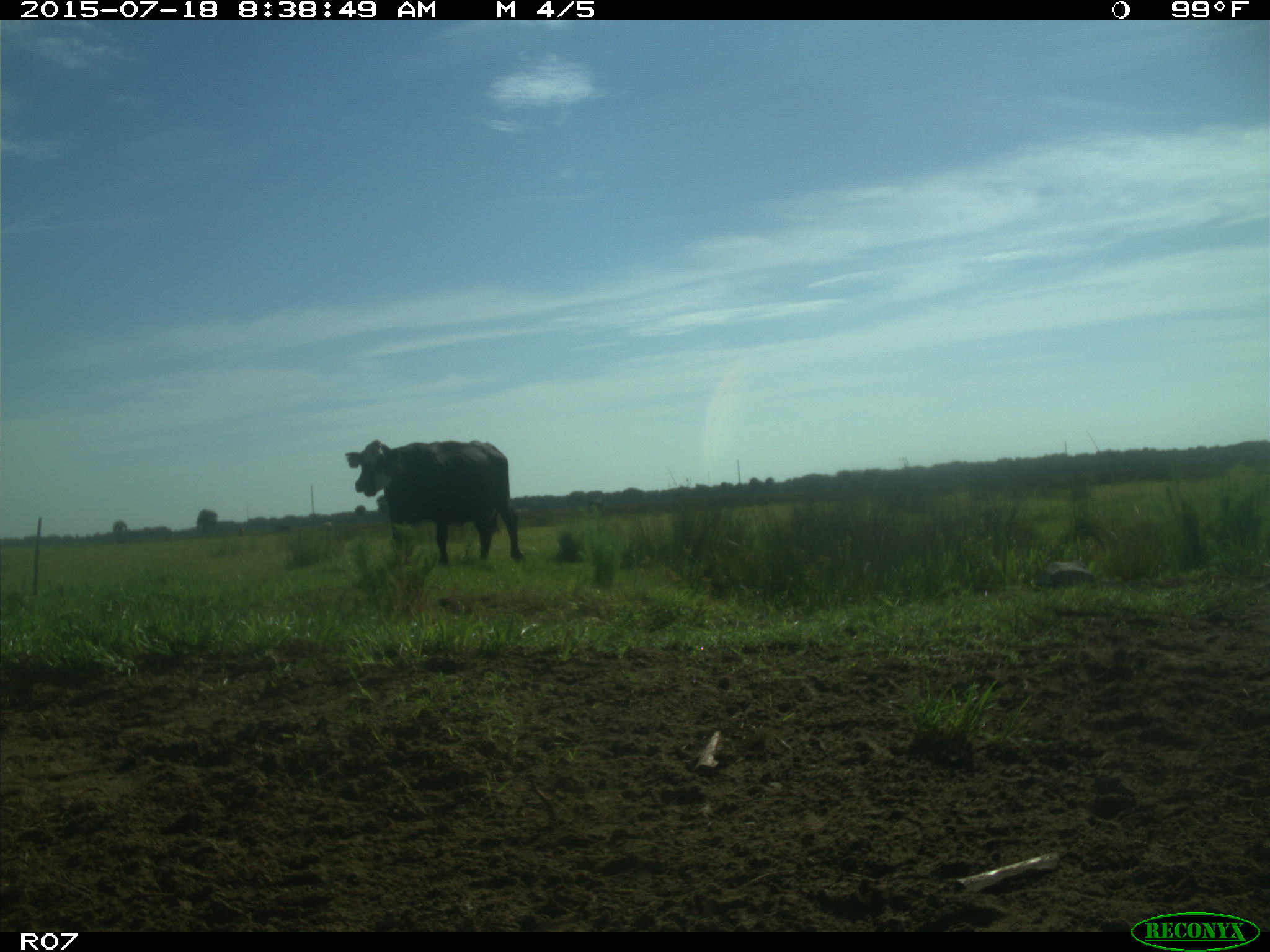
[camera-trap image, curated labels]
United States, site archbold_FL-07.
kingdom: Animalia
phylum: Chordata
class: Mammalia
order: Artiodactyla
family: Bovidae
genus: Bos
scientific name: Bos taurus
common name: domestic cow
Bos taurus (domestic cow).